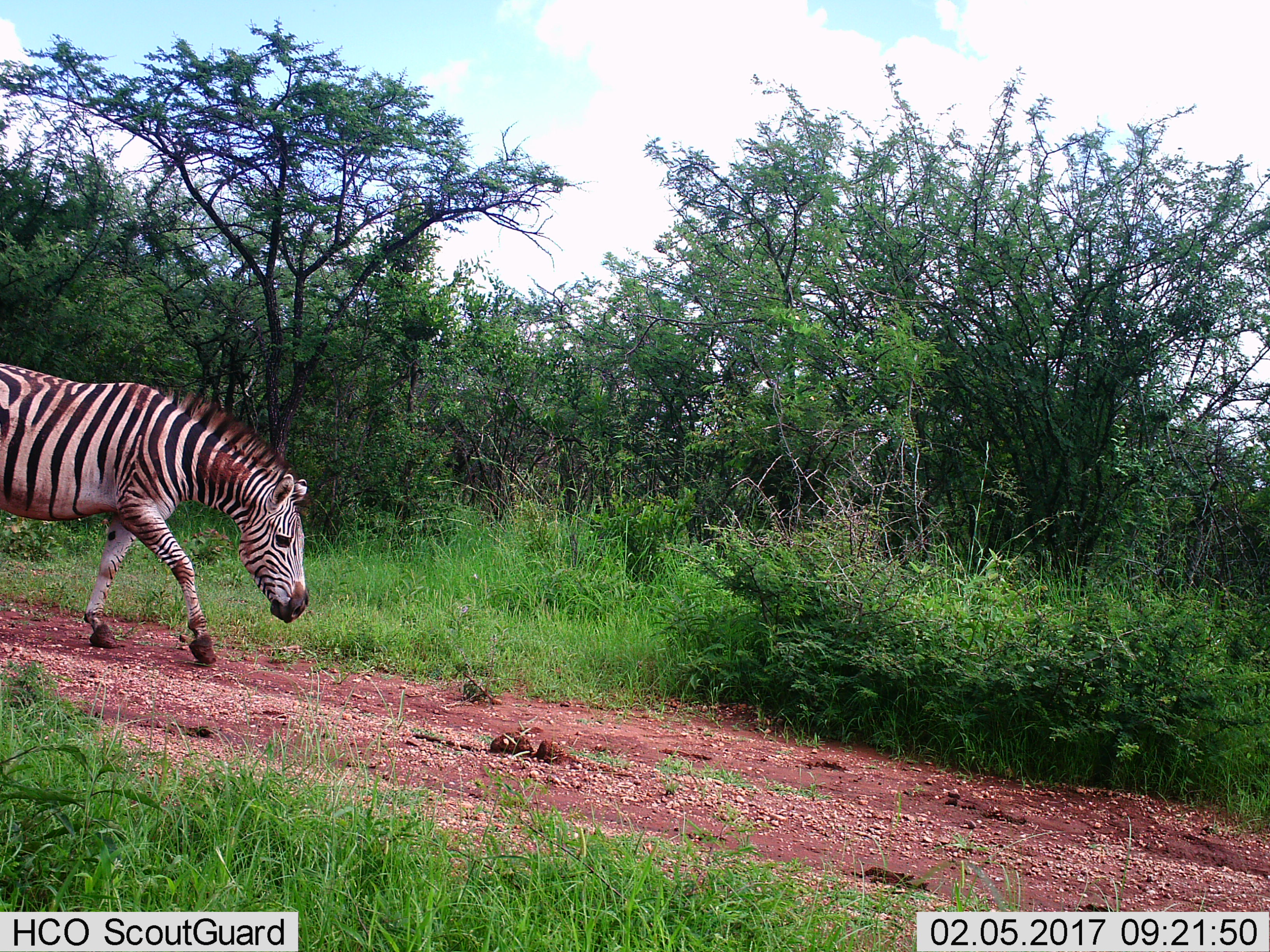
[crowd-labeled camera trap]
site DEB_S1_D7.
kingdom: Animalia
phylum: Chordata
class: Mammalia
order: Perissodactyla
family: Equidae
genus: Equus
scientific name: Equus quagga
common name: plains zebra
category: zebraplains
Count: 1.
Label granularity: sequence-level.